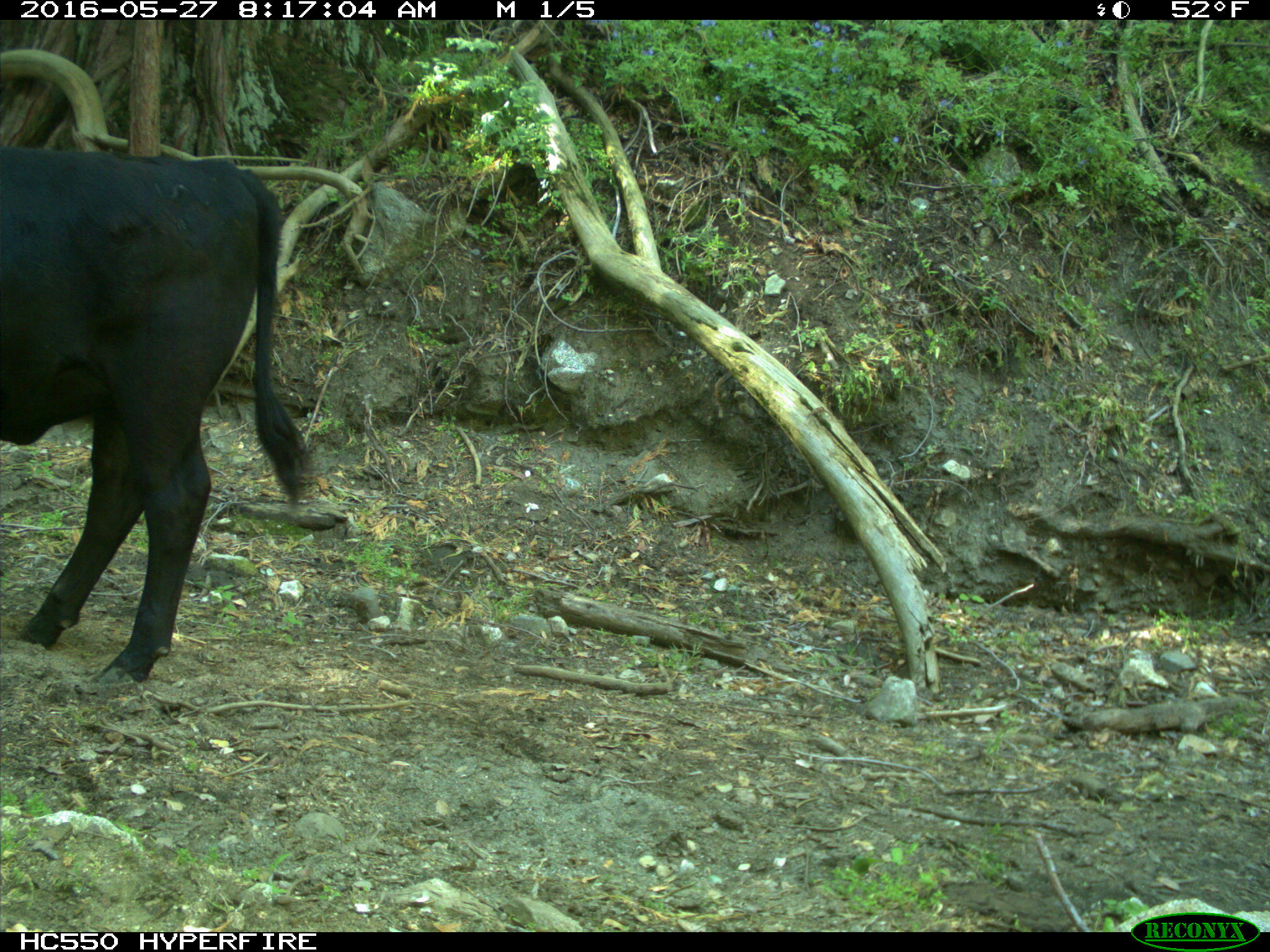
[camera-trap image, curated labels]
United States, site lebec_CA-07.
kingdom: Animalia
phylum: Chordata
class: Mammalia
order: Artiodactyla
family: Bovidae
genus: Bos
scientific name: Bos taurus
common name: domestic cow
Bos taurus (domestic cow).